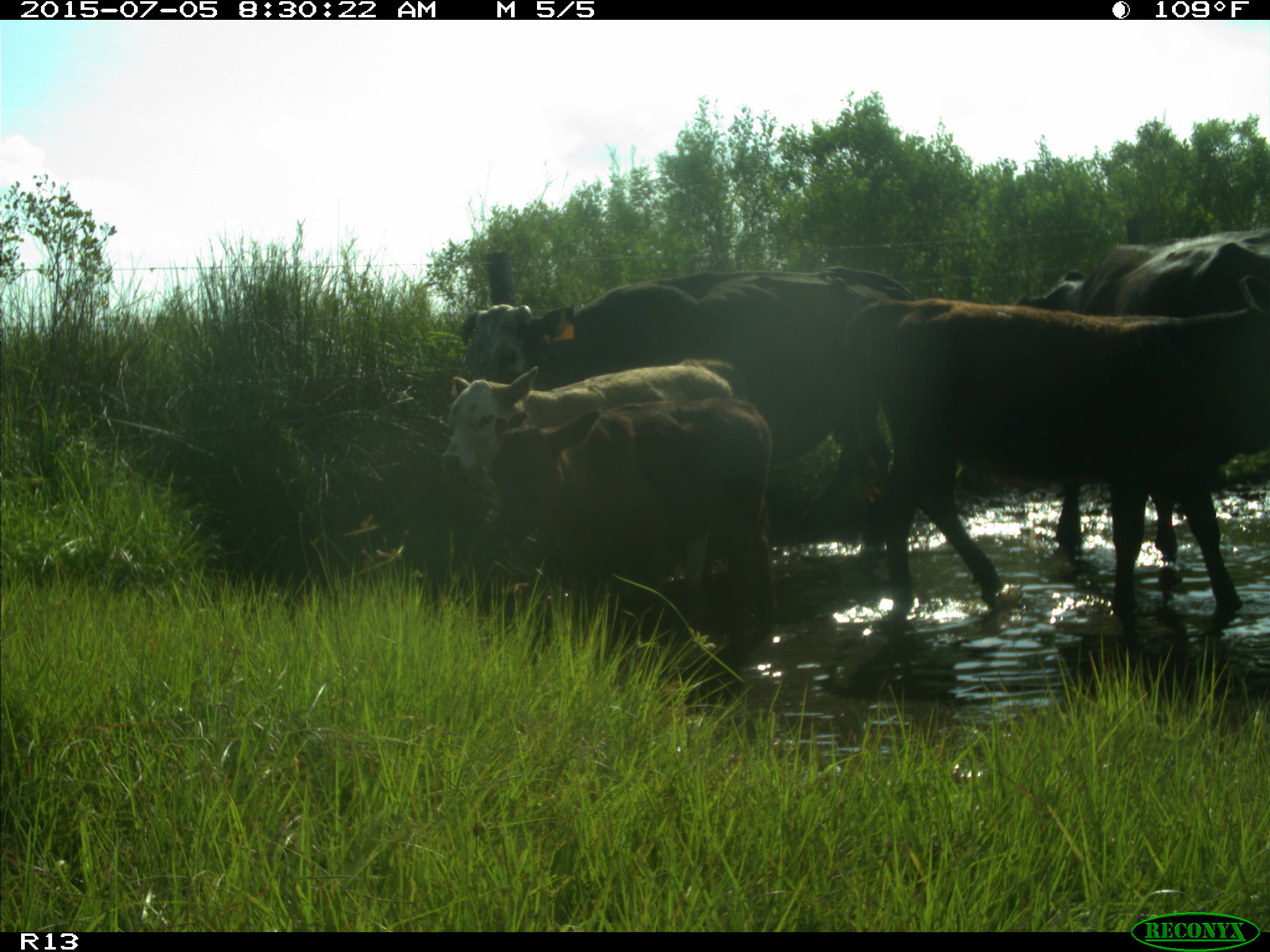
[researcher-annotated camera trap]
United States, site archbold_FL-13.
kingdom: Animalia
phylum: Chordata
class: Mammalia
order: Artiodactyla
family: Bovidae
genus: Bos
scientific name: Bos taurus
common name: domestic cow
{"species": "Bos taurus (domestic cow)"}